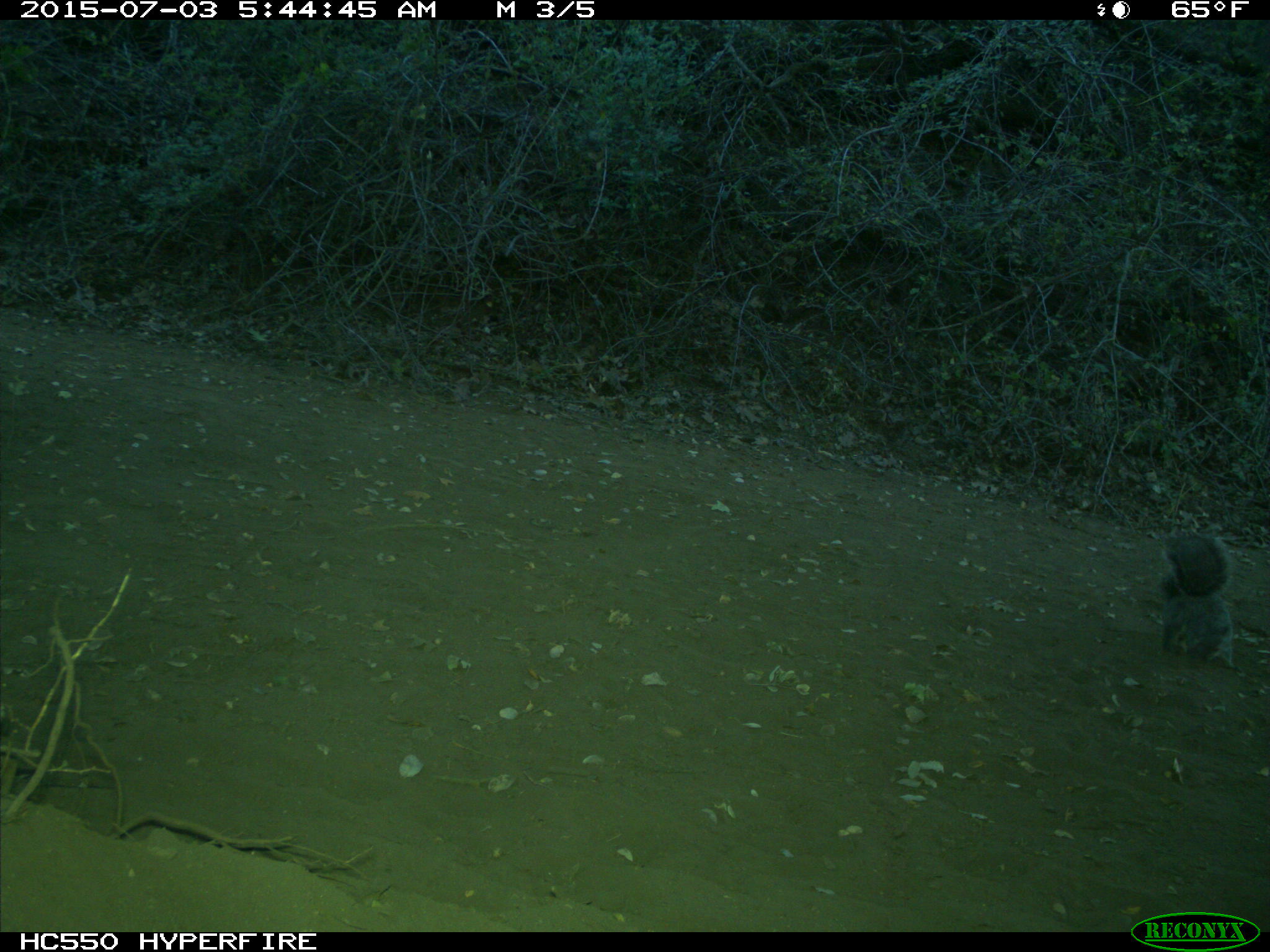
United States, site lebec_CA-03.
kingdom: Animalia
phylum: Chordata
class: Mammalia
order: Rodentia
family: Sciuridae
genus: Sciurus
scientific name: Sciurus carolinensis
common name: eastern gray squirrel